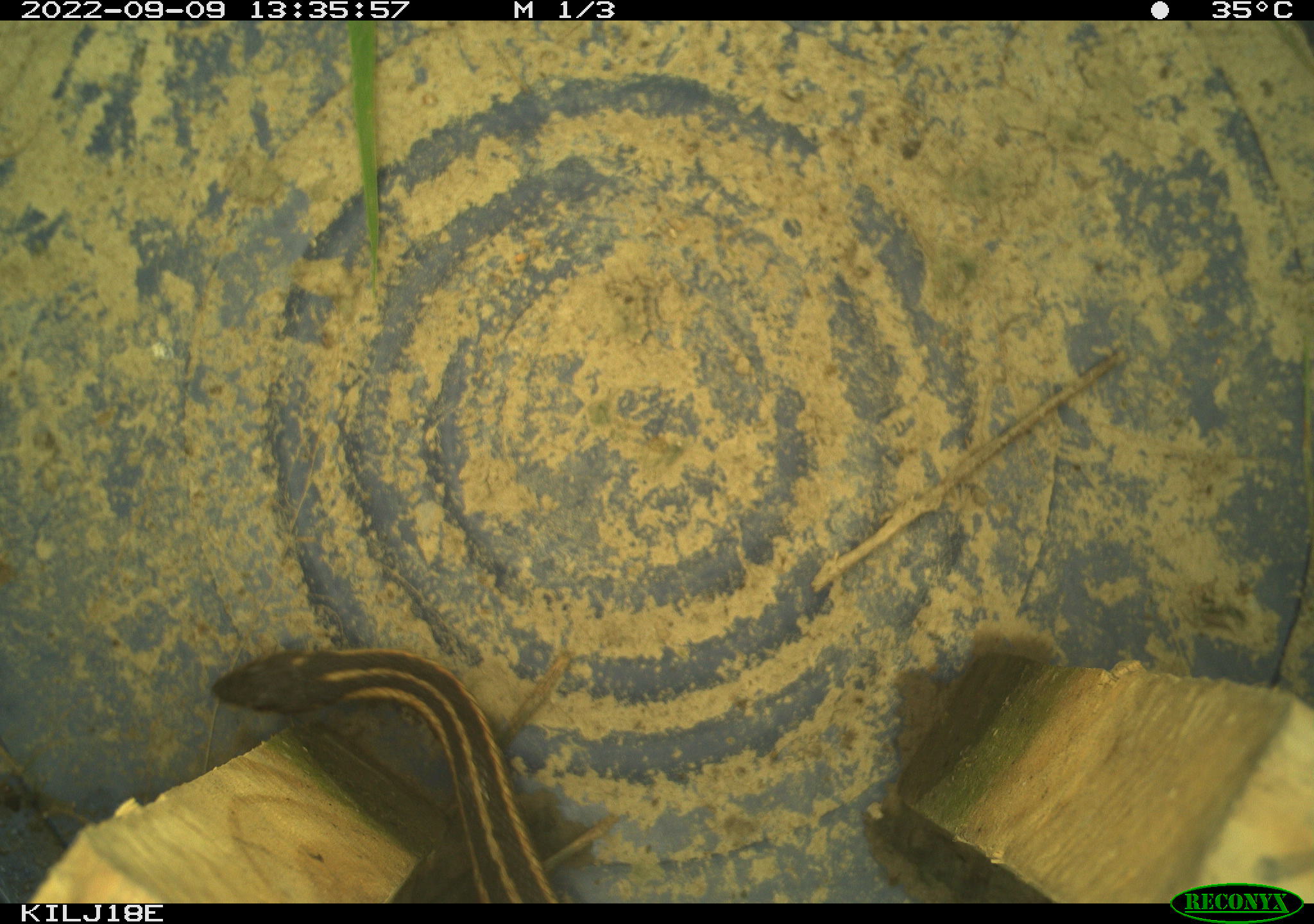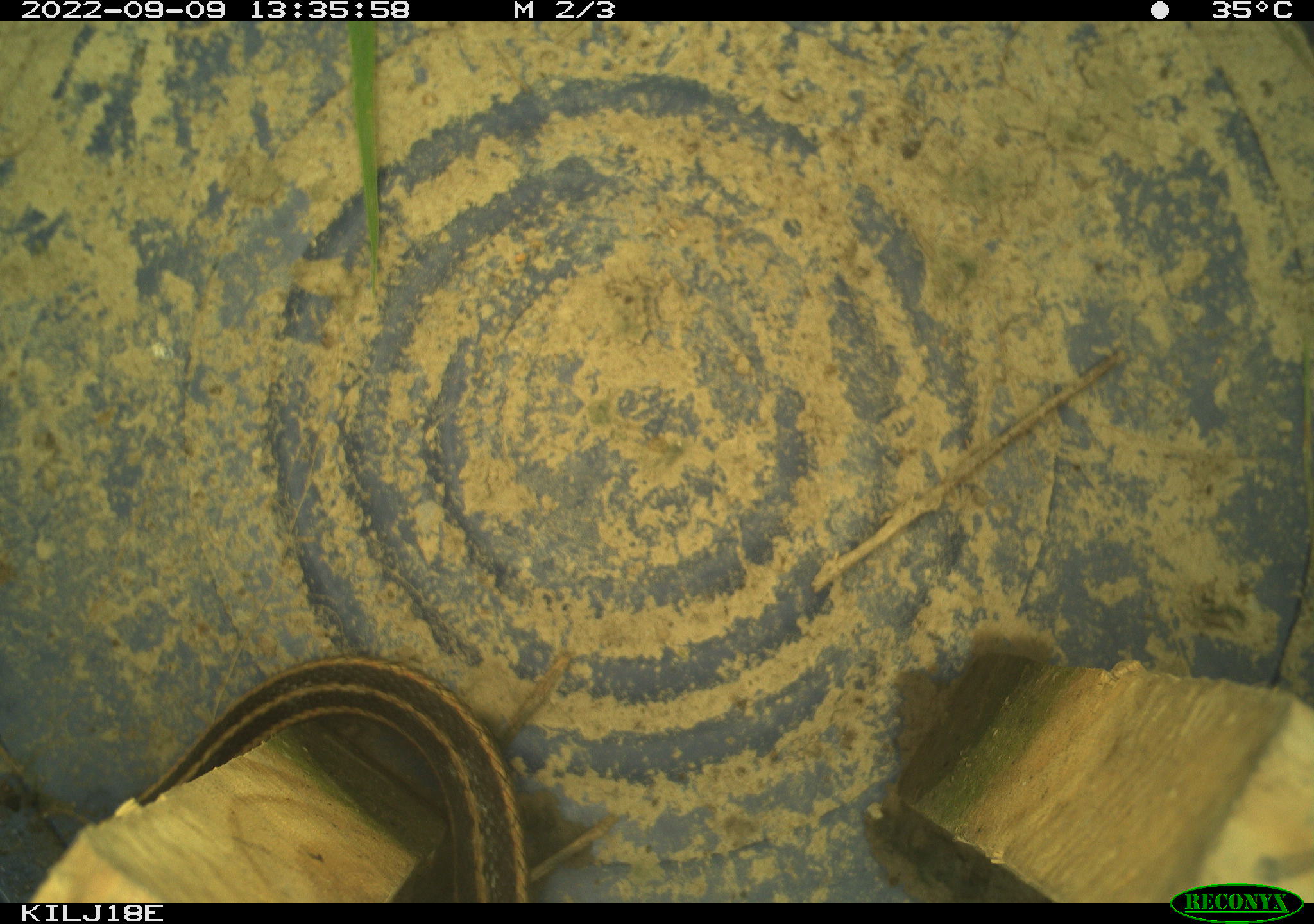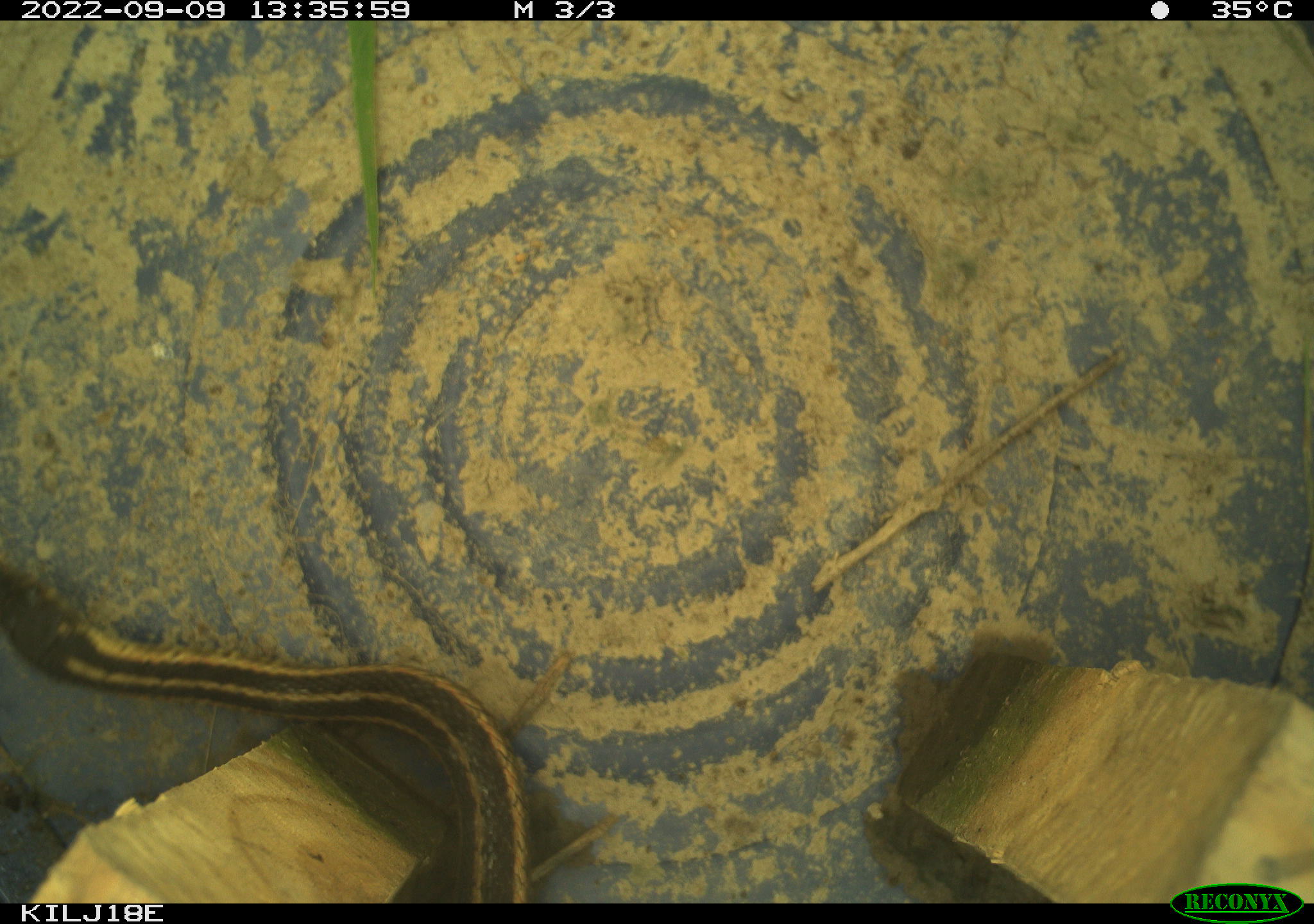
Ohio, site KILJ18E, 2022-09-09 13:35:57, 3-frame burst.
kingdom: Animalia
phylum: Chordata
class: Reptilia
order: Squamata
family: Colubridae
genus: Thamnophis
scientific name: Thamnophis sirtalis sirtalis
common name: eastern gartersnake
Eastern gartersnake (Thamnophis sirtalis sirtalis).